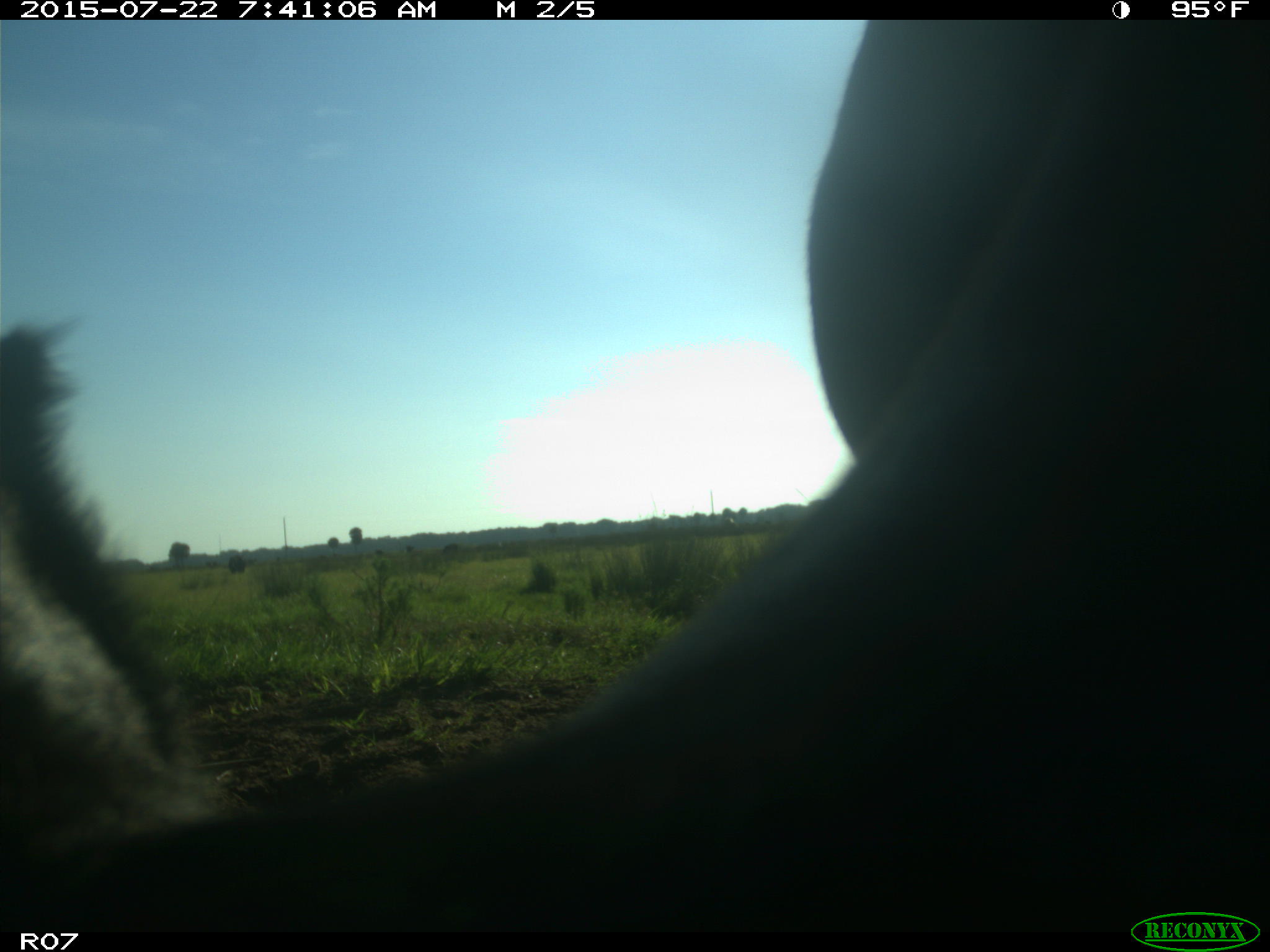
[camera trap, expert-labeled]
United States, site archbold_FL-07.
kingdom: Animalia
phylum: Chordata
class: Mammalia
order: Artiodactyla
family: Suidae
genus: Sus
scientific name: Sus scrofa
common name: wild boar